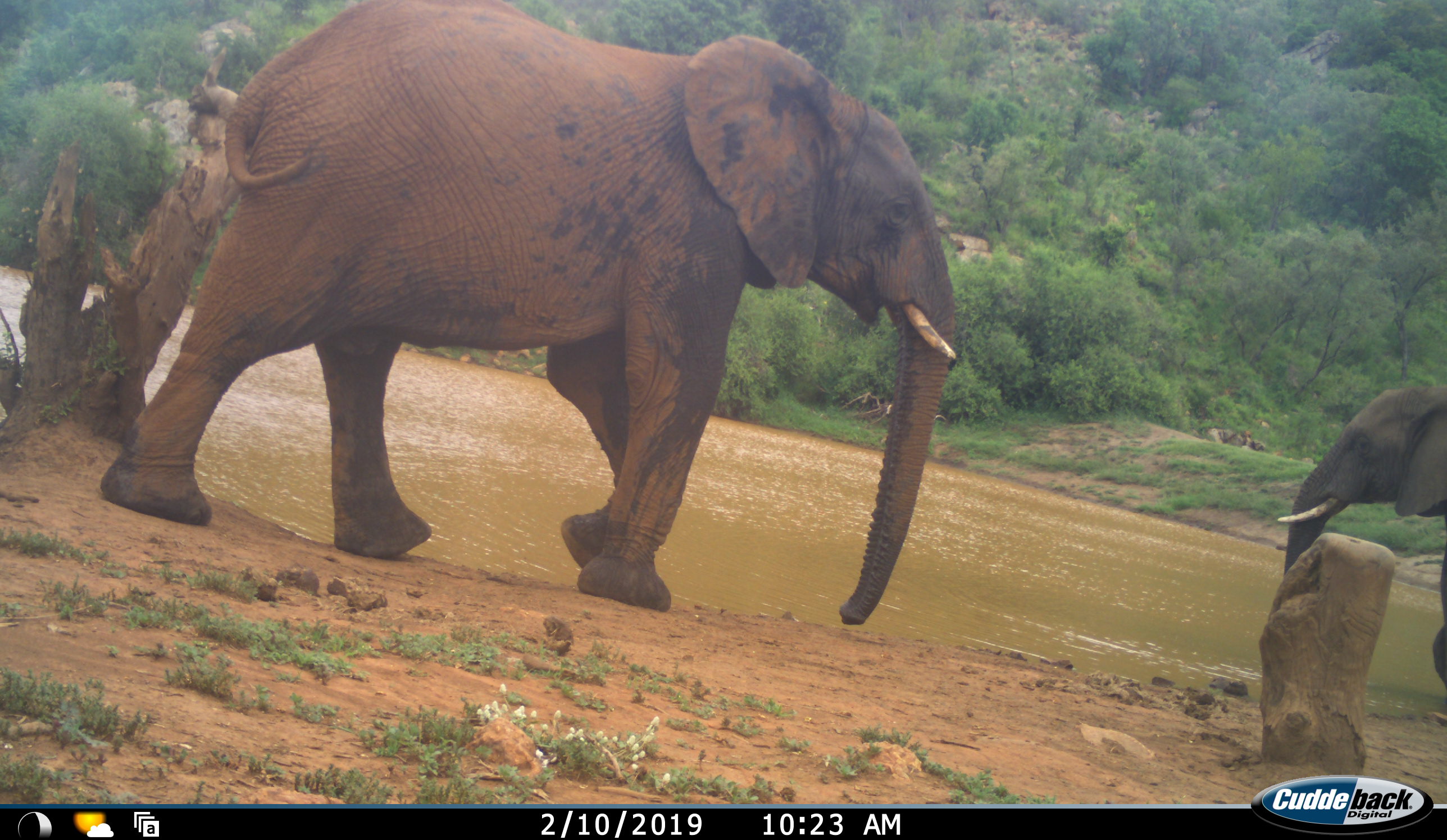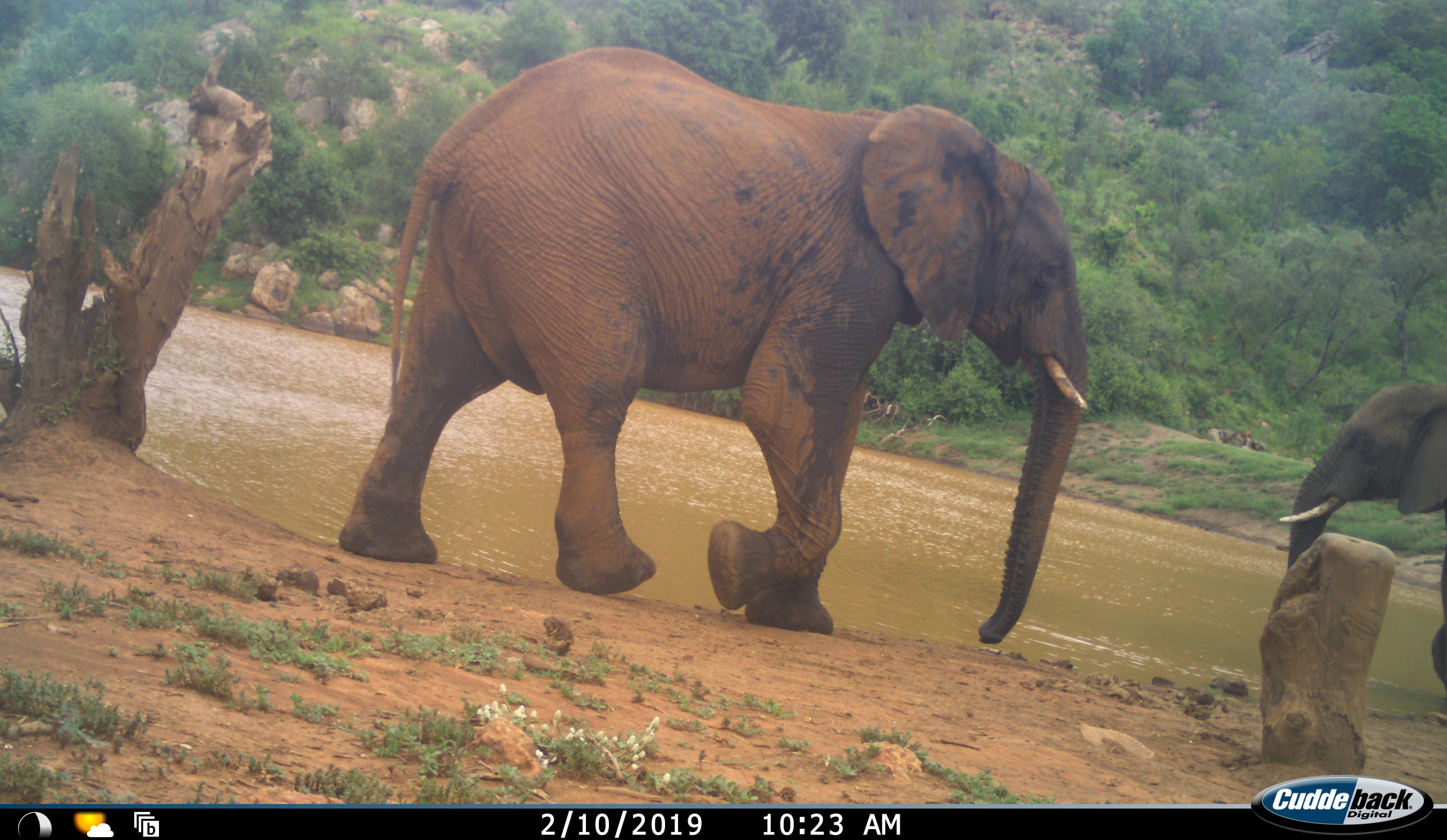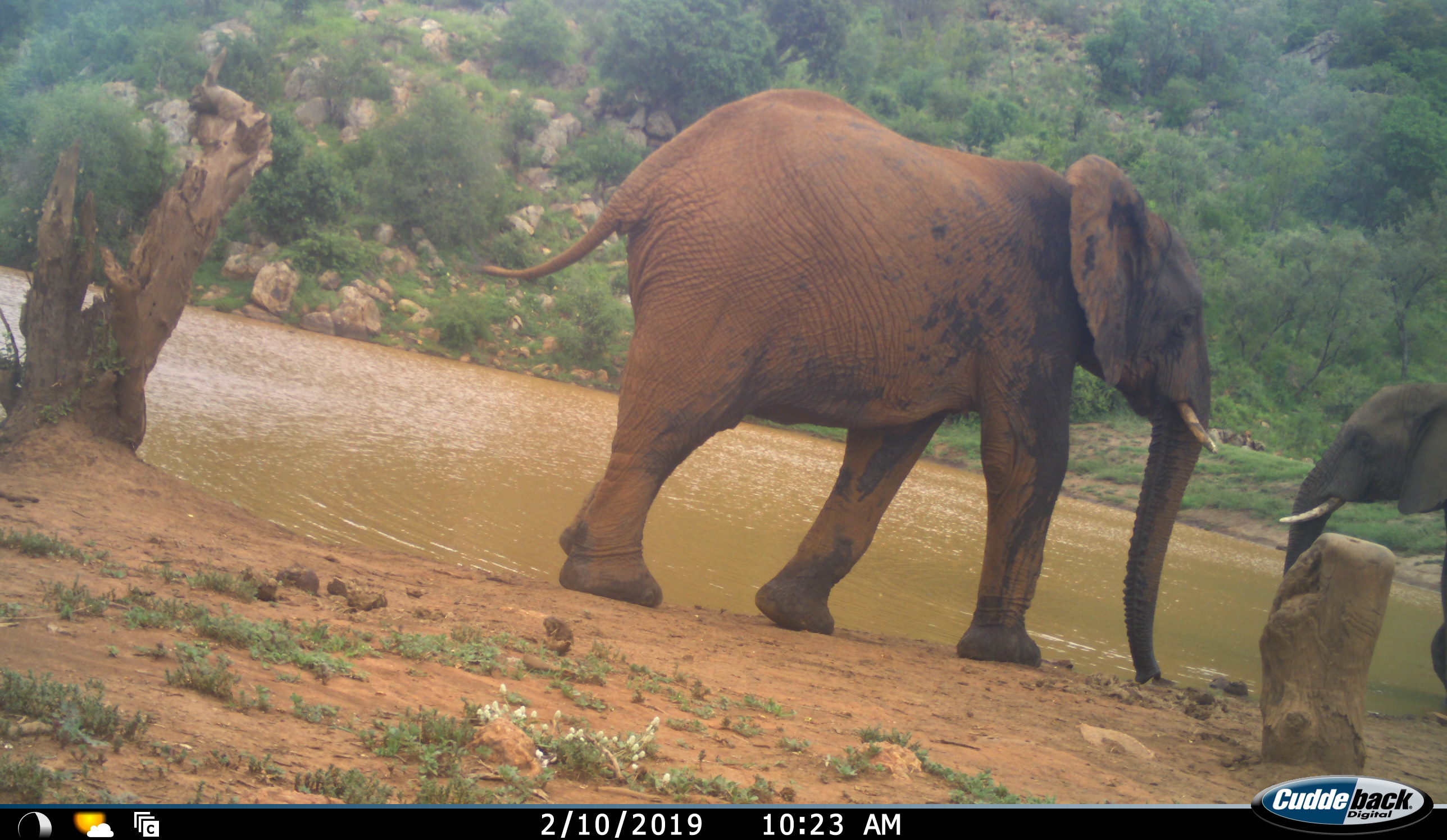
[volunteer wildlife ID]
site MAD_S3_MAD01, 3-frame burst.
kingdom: Animalia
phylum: Chordata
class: Mammalia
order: Proboscidea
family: Elephantidae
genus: Loxodonta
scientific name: Loxodonta africana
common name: african bush elephant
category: elephant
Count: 2.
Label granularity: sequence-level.